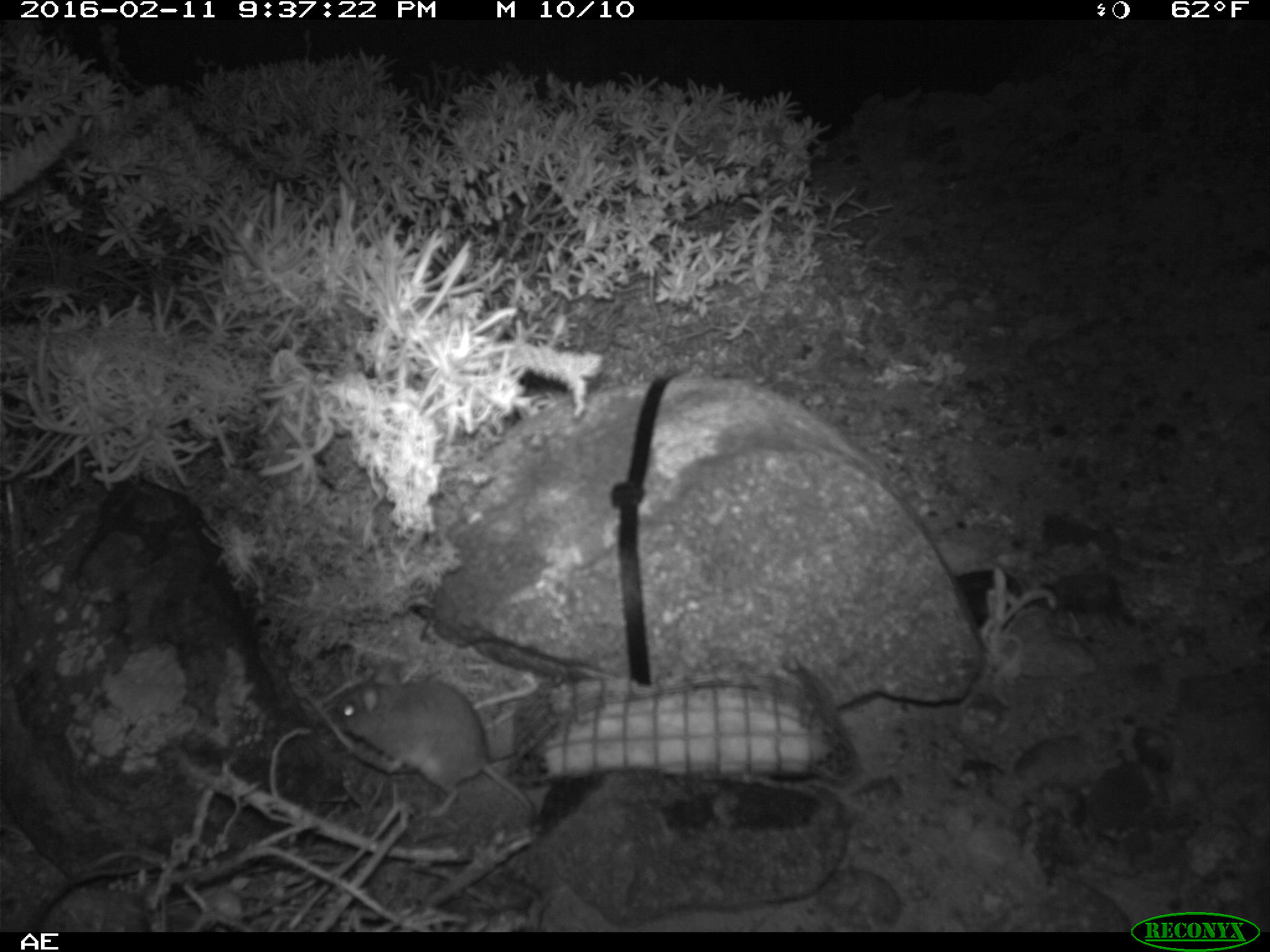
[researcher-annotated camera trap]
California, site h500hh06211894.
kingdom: Animalia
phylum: Chordata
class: Mammalia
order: Rodentia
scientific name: Rodentia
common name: rodent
Rodent (Rodentia).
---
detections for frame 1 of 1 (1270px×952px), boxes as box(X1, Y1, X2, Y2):
rodent: box(329, 656, 535, 839)